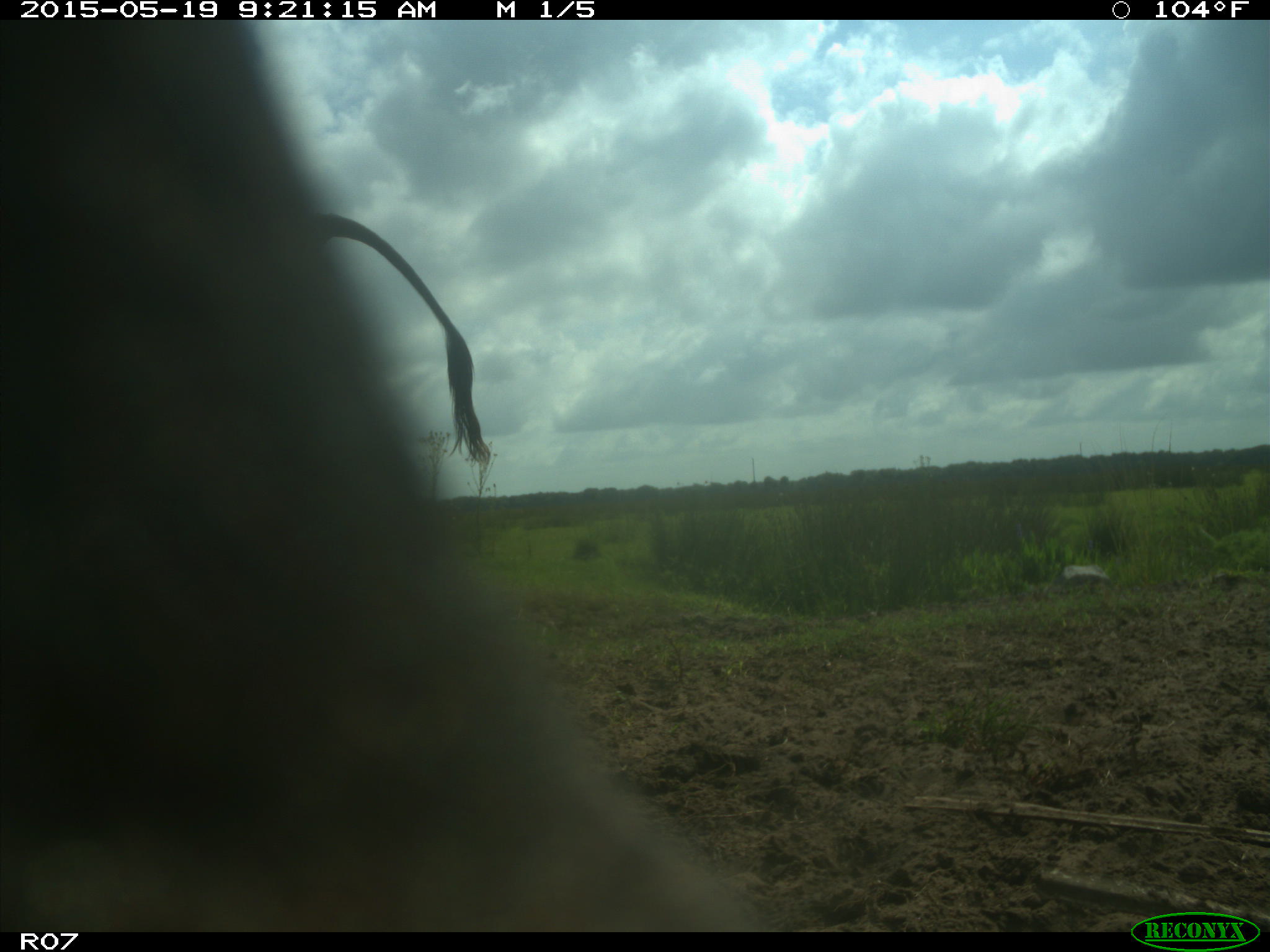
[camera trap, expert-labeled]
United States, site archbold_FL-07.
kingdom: Animalia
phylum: Chordata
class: Mammalia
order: Artiodactyla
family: Bovidae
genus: Bos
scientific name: Bos taurus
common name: domestic cow